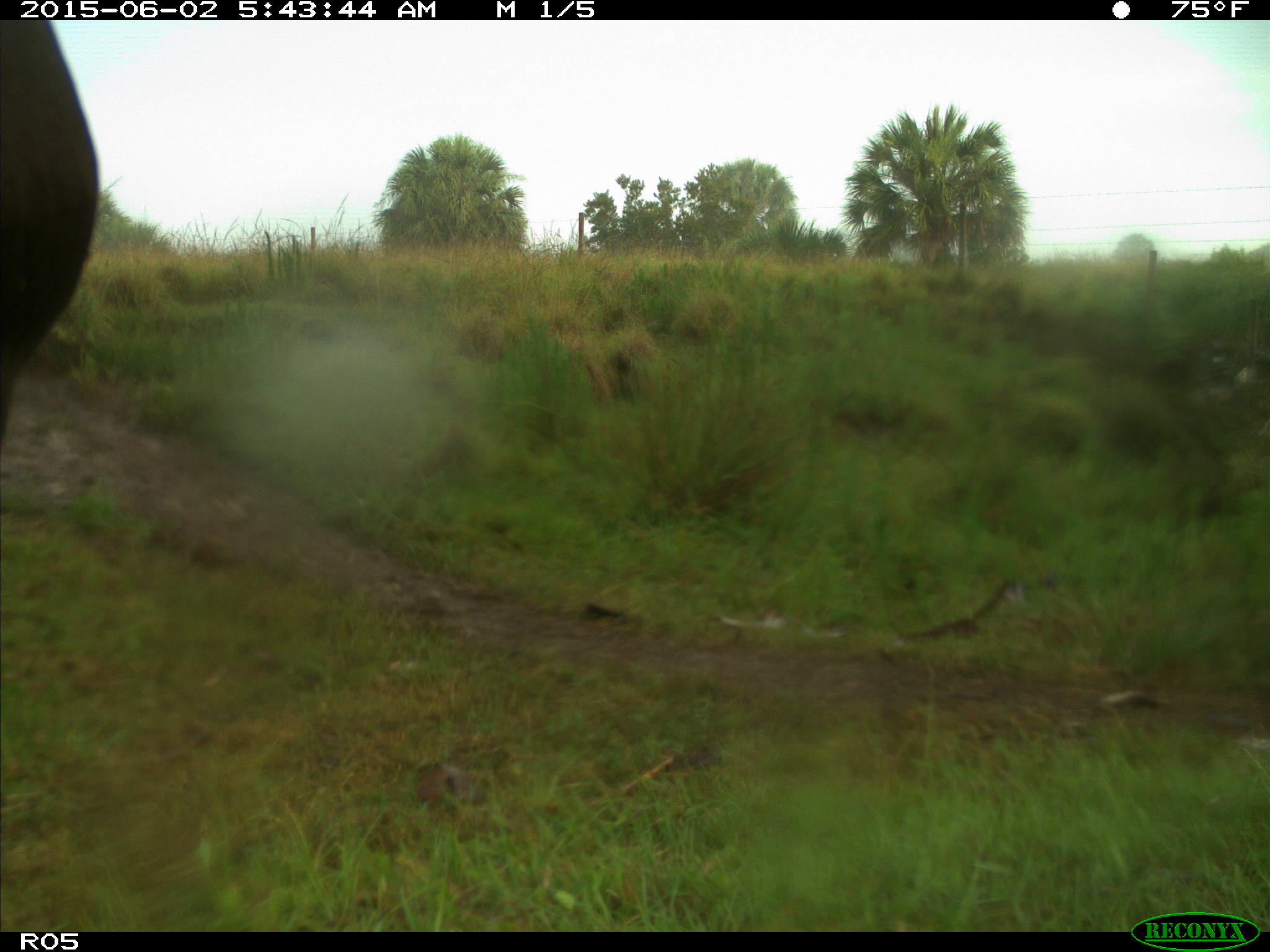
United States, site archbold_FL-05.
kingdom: Animalia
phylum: Chordata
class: Mammalia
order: Artiodactyla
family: Bovidae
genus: Bos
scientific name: Bos taurus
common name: domestic cow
Bos taurus (domestic cow).